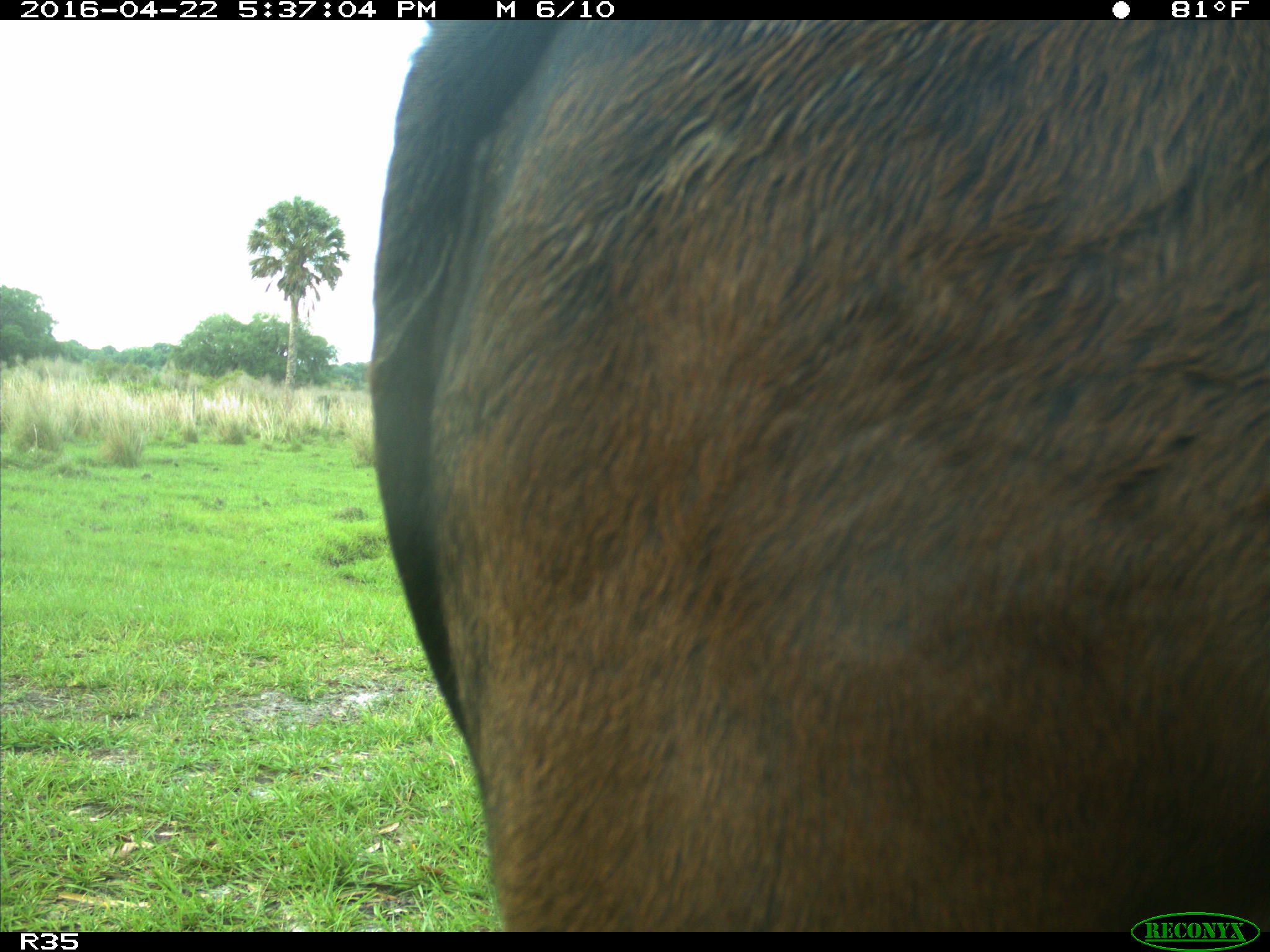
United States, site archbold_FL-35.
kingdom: Animalia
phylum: Chordata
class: Mammalia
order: Artiodactyla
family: Bovidae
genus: Bos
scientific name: Bos taurus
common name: domestic cow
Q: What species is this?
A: Bos taurus (domestic cow).